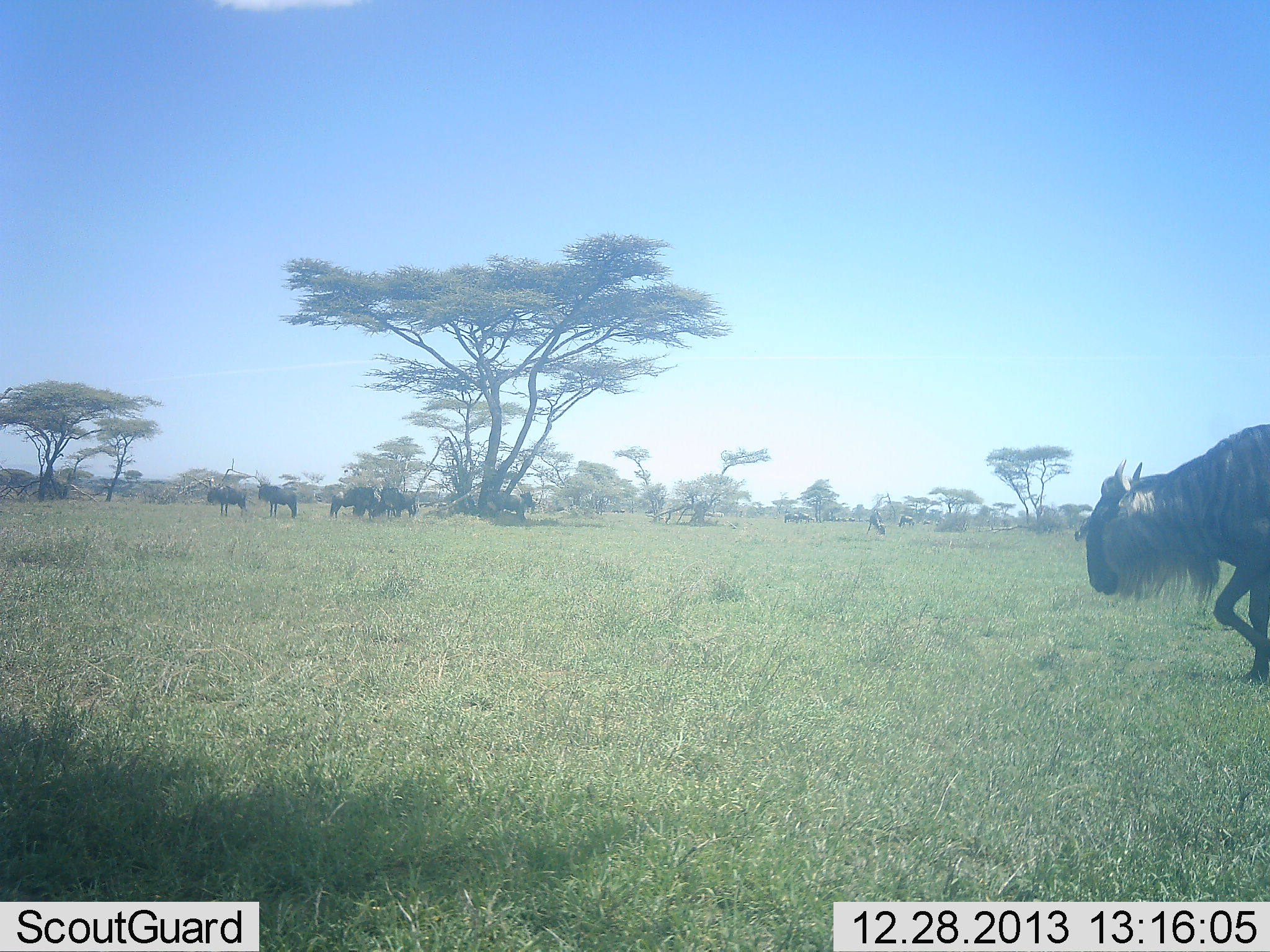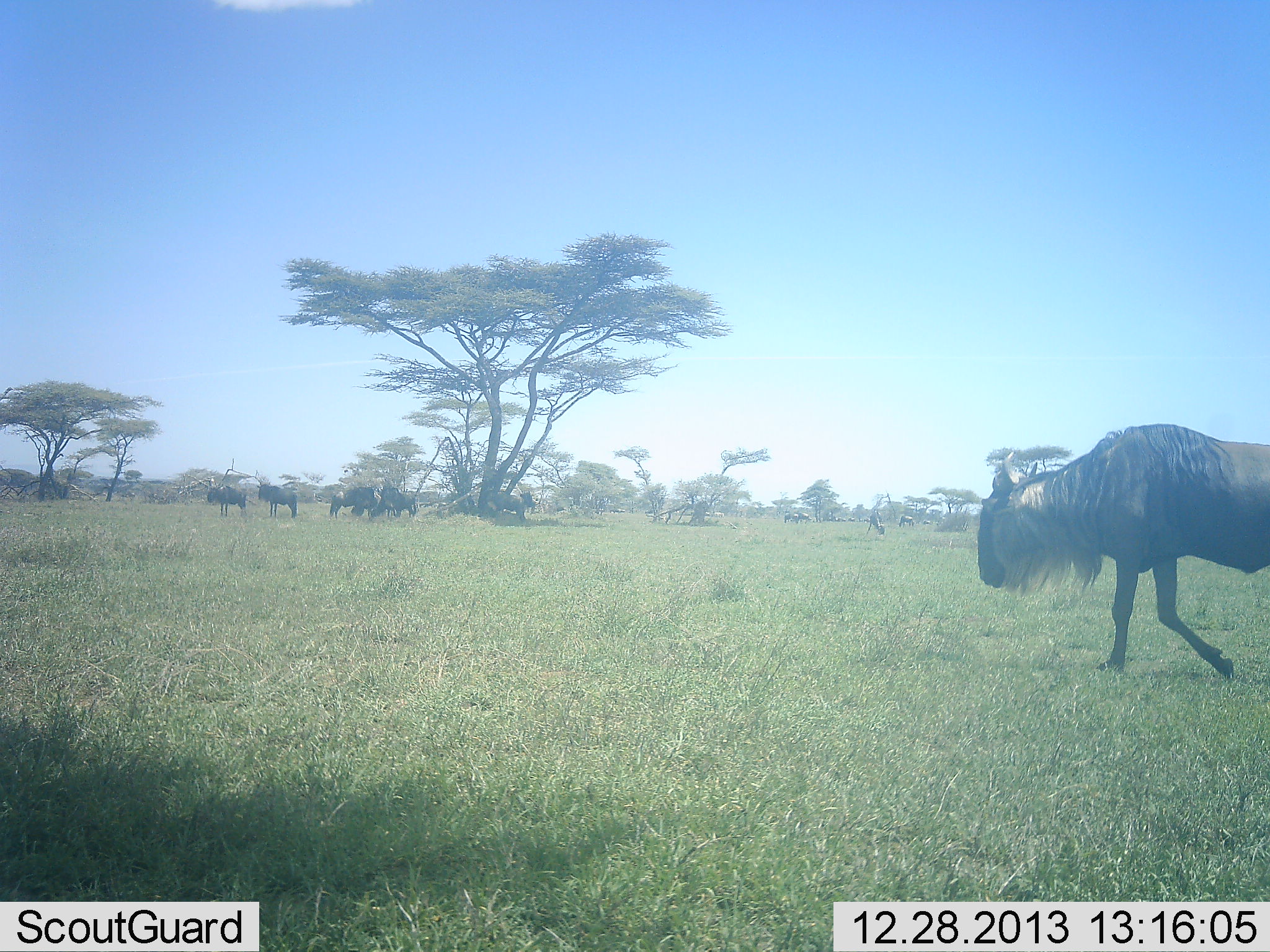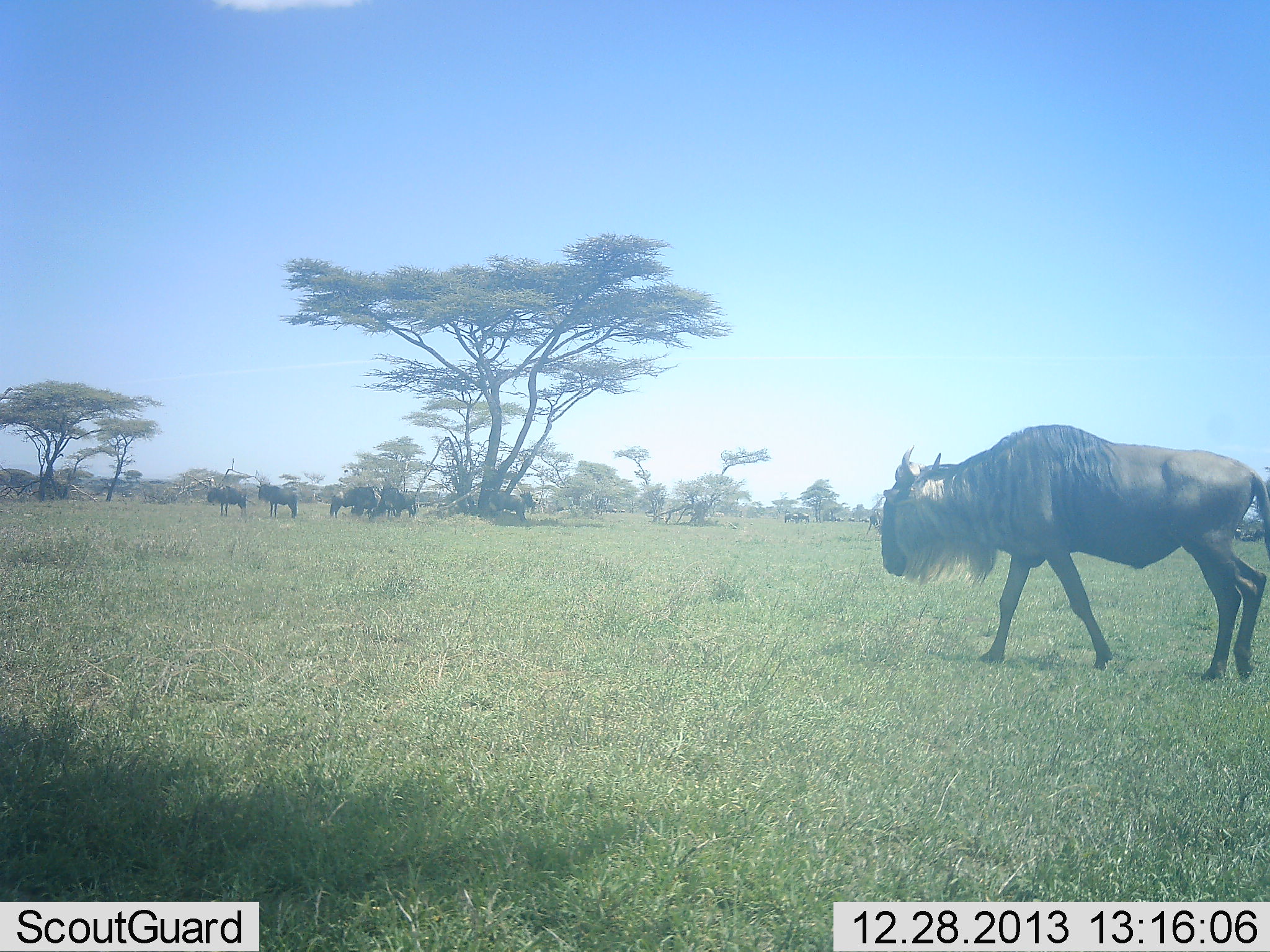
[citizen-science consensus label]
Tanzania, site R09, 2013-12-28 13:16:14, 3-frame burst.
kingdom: Animalia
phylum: Chordata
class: Mammalia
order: Artiodactyla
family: Bovidae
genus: Connochaetes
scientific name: Connochaetes taurinus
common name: blue wildebeest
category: wildebeest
Wildebeest (blue wildebeest) (Connochaetes taurinus), count 9. Behavior (volunteer vote fractions): standing 64%, resting 9%, moving 100%, interacting 0%. Young present (vote fraction): 0%. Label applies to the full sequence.